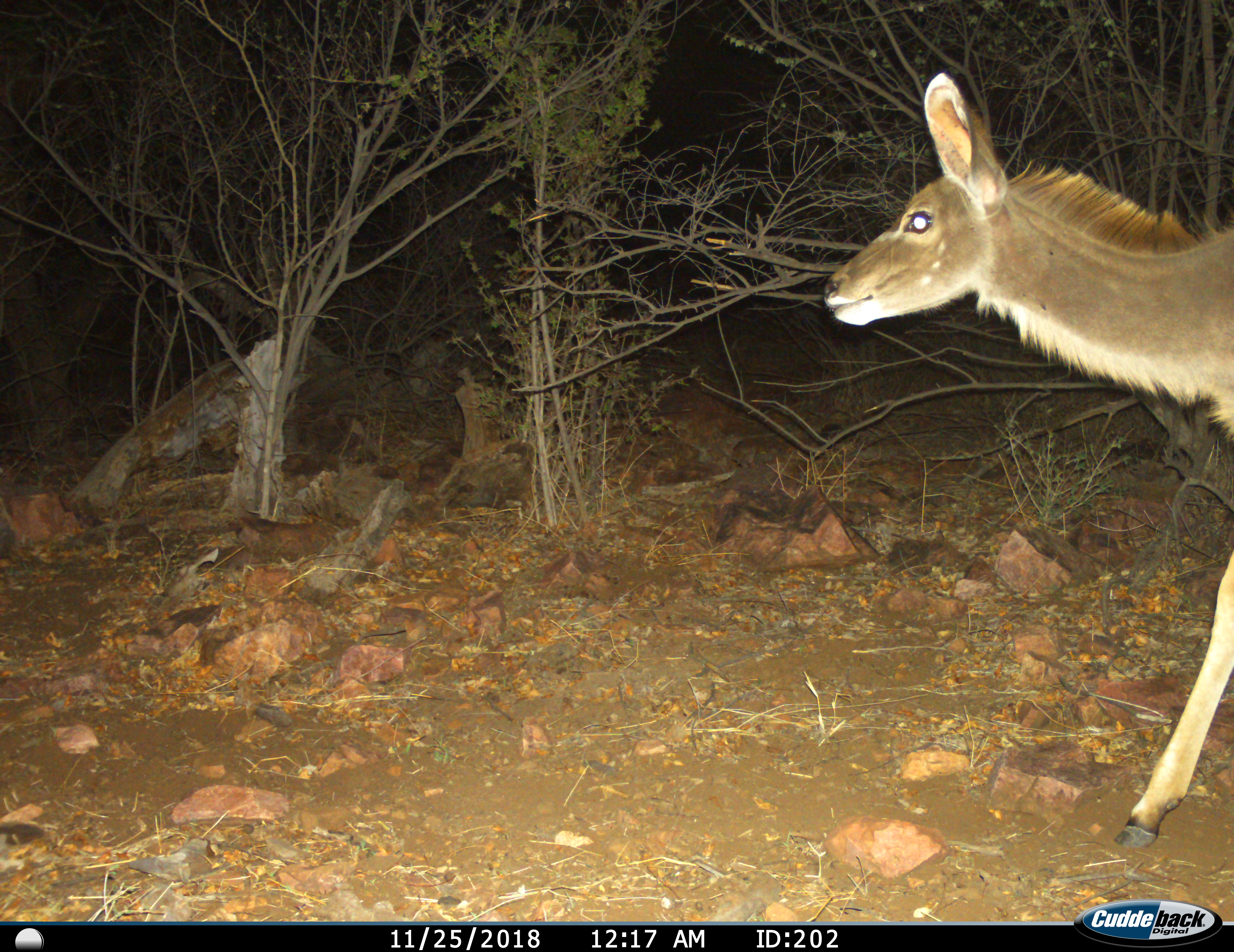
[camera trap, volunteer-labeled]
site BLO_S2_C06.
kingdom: Animalia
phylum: Chordata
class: Mammalia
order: Artiodactyla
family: Bovidae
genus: Tragelaphus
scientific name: Tragelaphus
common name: kudu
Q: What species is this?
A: Kudu (Tragelaphus).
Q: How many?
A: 1.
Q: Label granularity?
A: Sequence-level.